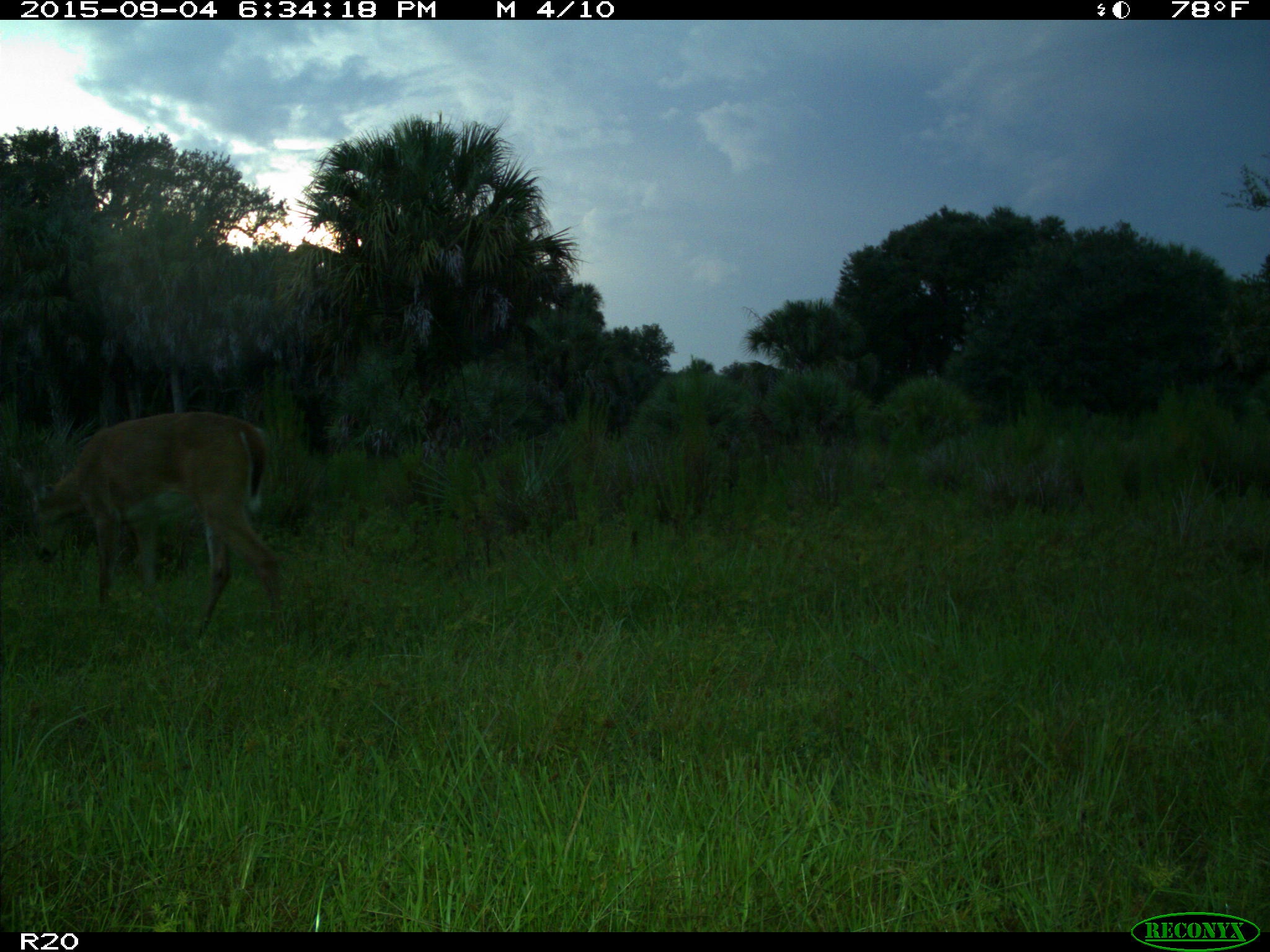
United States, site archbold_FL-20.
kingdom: Animalia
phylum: Chordata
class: Mammalia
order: Artiodactyla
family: Cervidae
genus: Odocoileus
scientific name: Odocoileus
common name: deer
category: unidentified deer